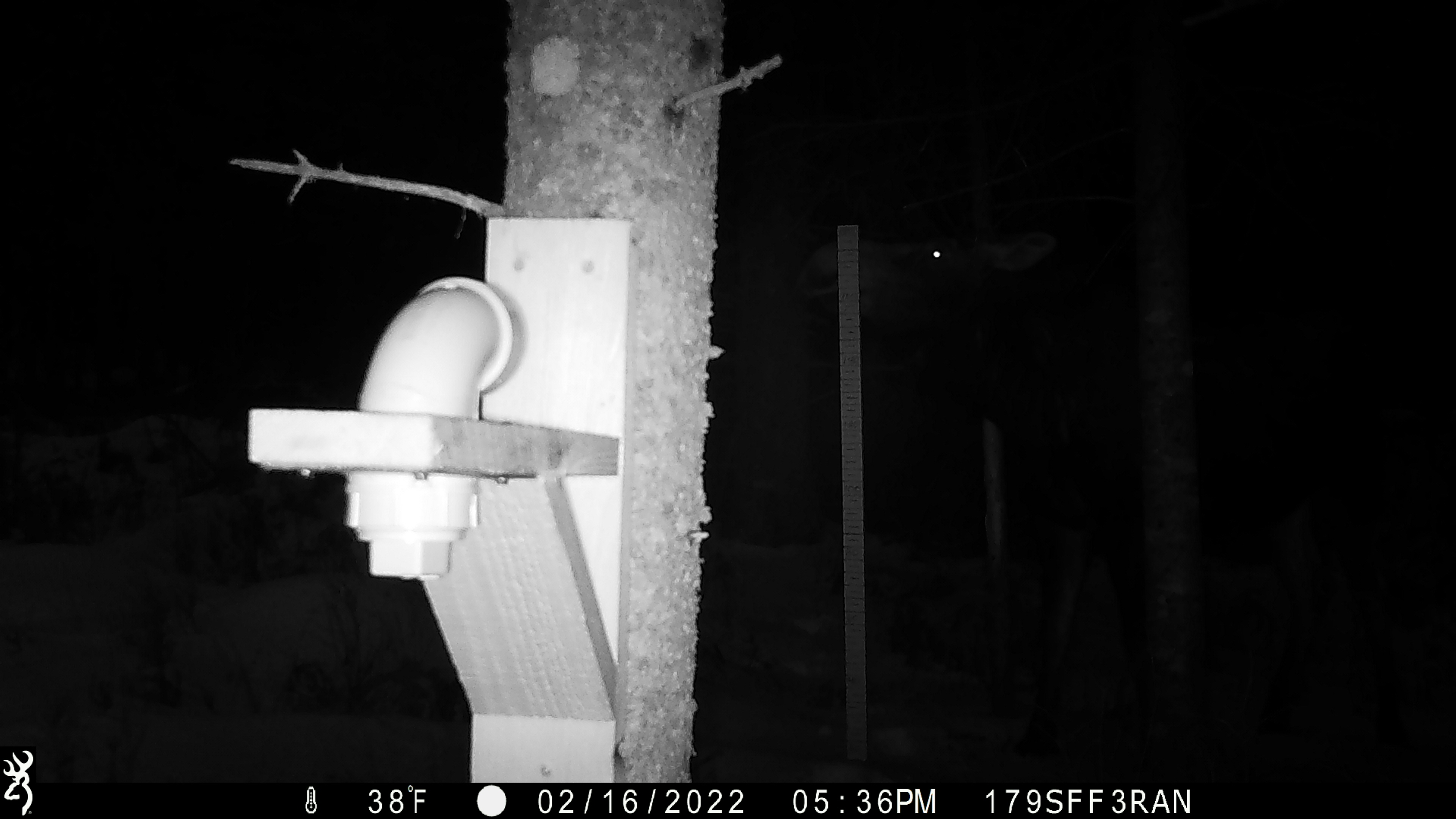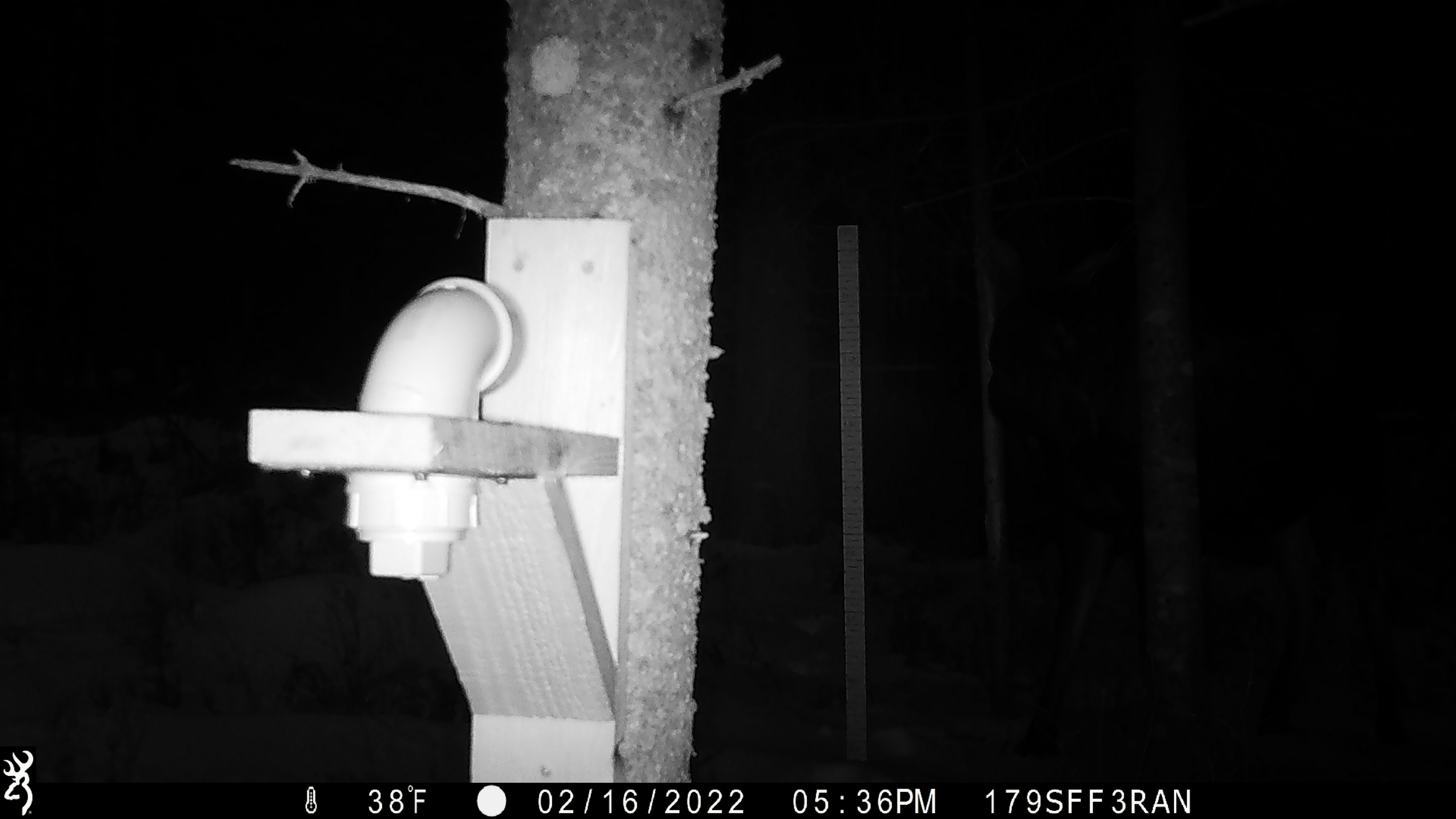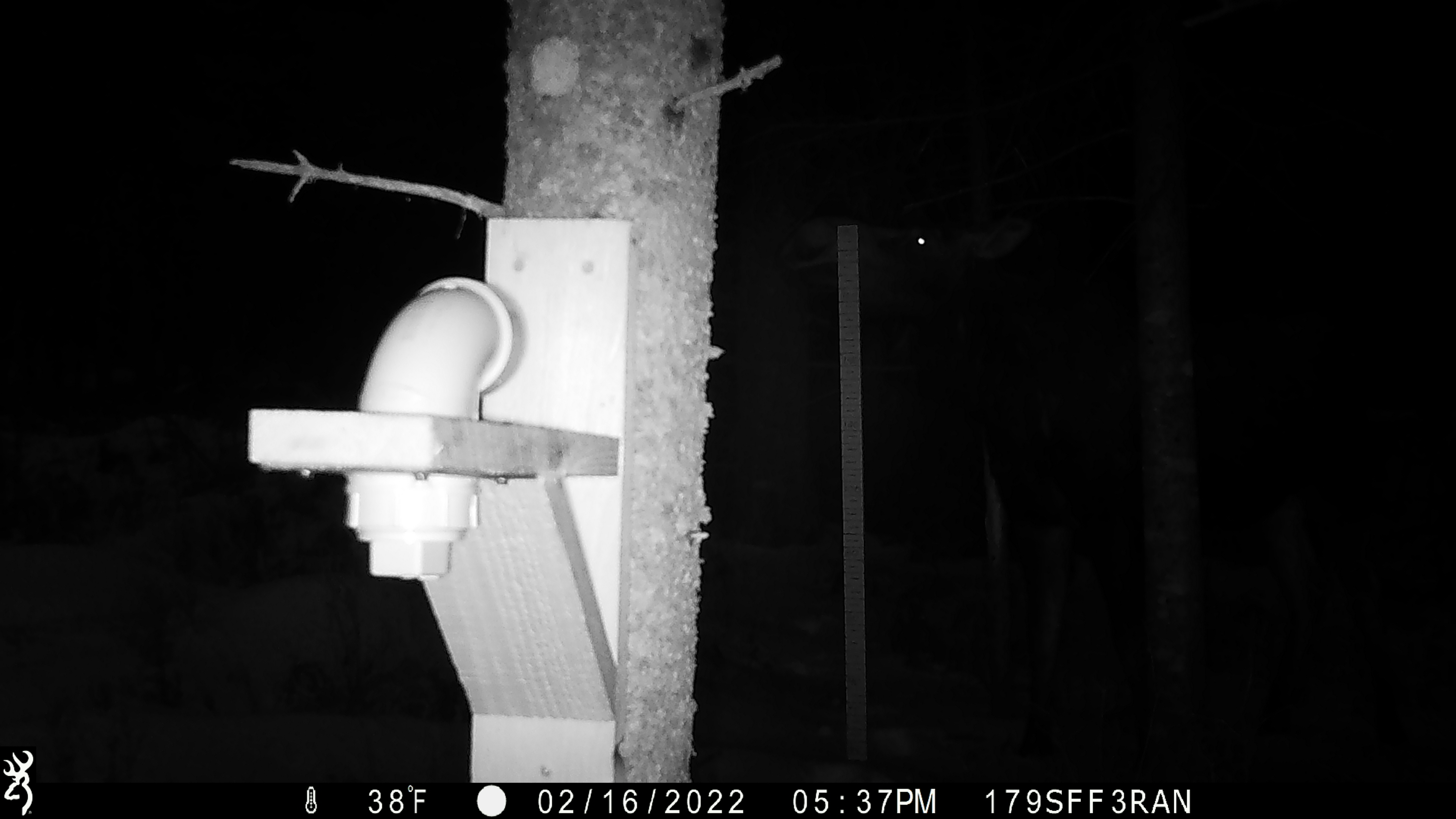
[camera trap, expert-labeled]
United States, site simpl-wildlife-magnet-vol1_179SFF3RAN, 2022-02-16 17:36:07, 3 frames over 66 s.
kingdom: Animalia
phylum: Chordata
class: Mammalia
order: Artiodactyla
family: Cervidae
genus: Alces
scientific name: Alces alces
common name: moose